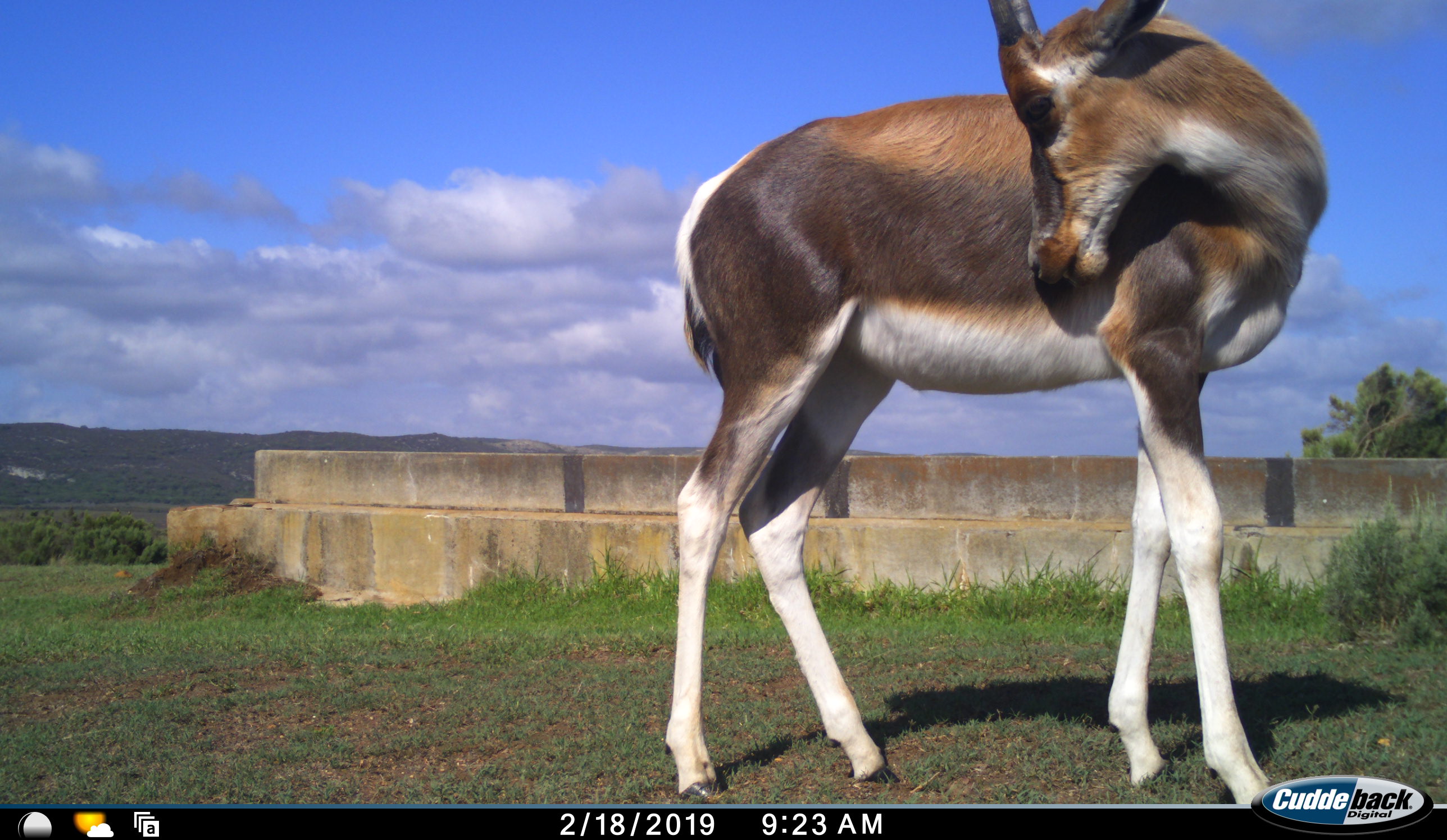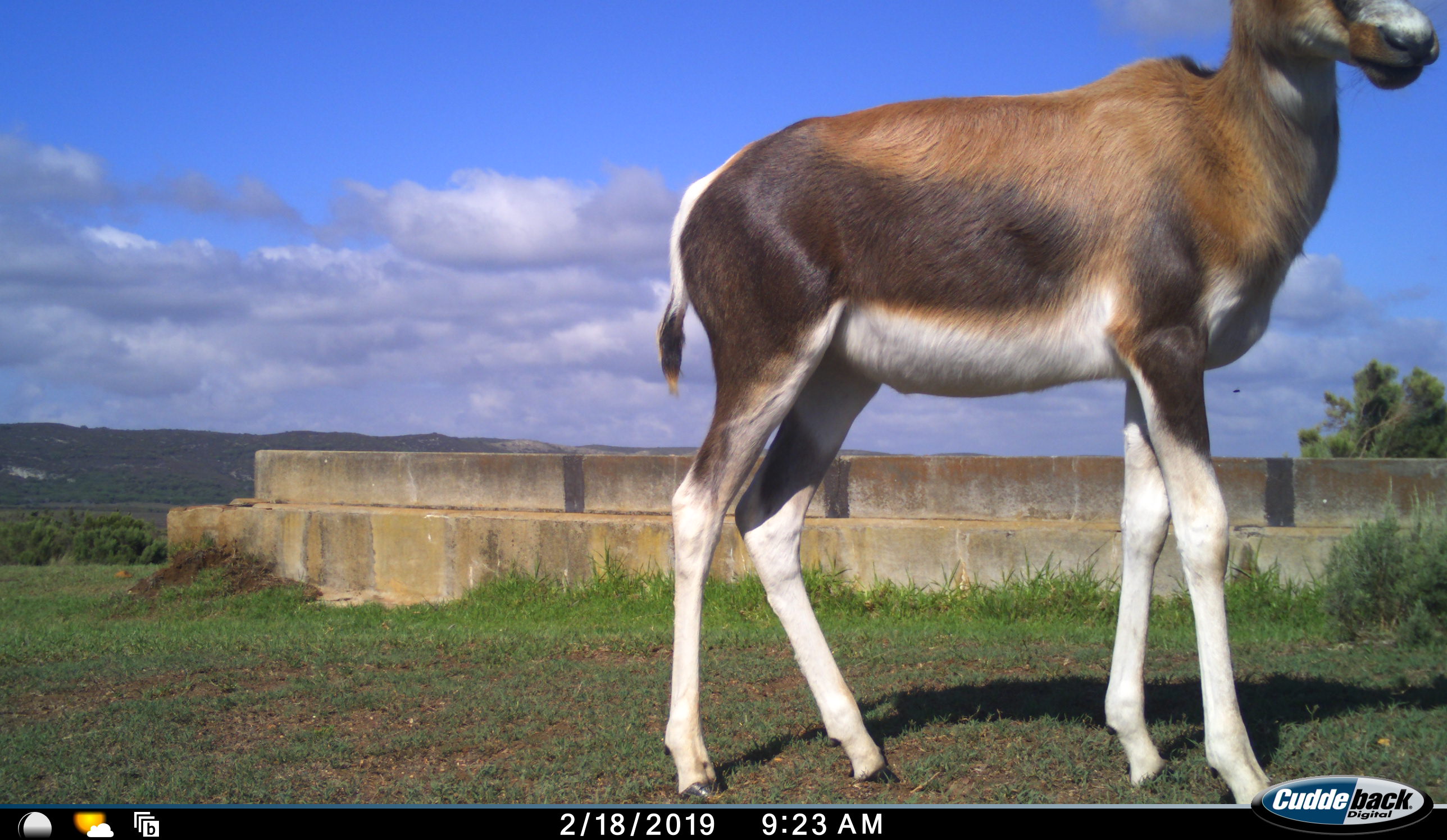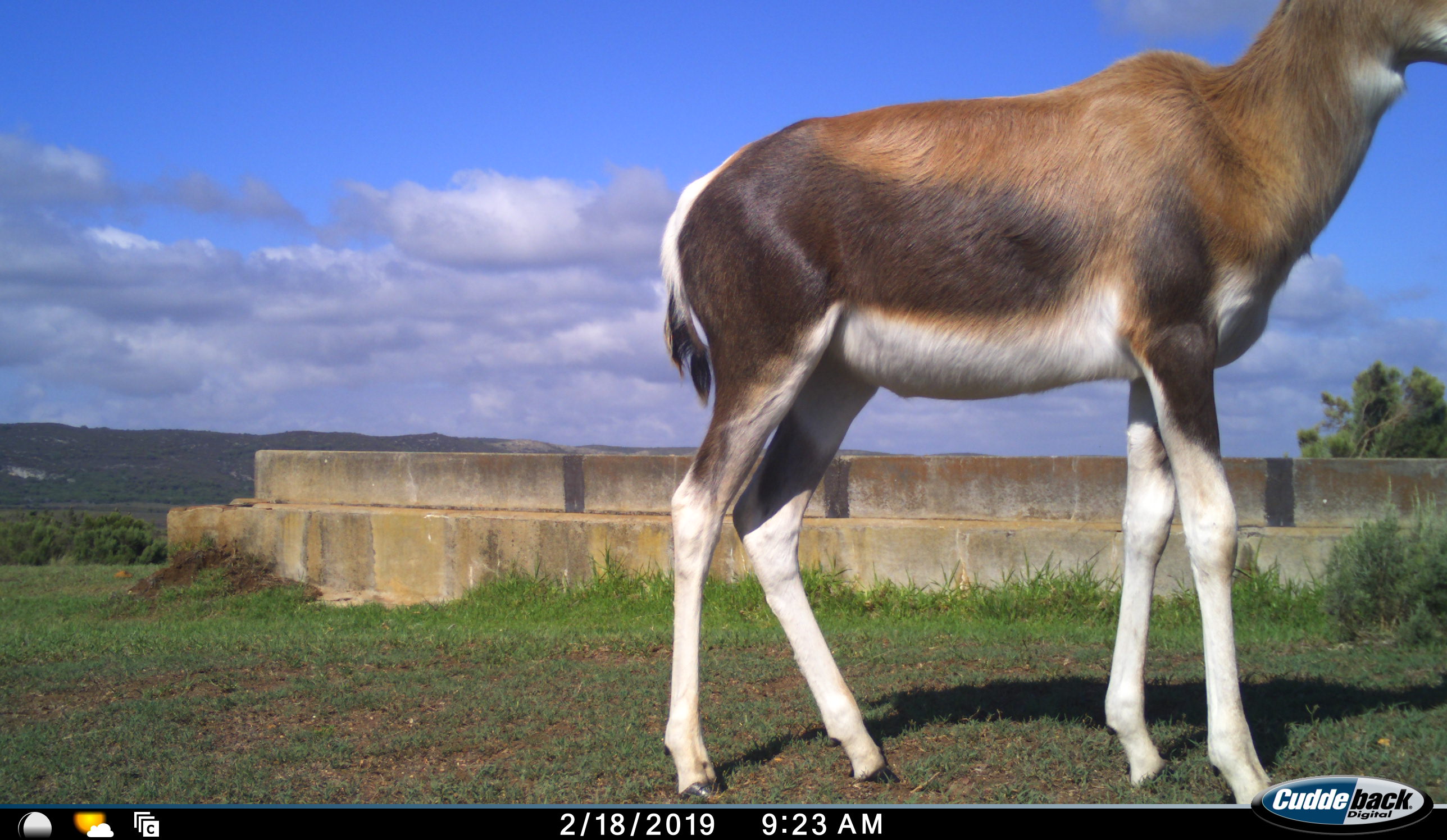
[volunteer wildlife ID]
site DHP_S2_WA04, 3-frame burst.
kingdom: Animalia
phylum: Chordata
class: Mammalia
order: Artiodactyla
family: Bovidae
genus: Damaliscus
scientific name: Damaliscus pygargus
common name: bontebok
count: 1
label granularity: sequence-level